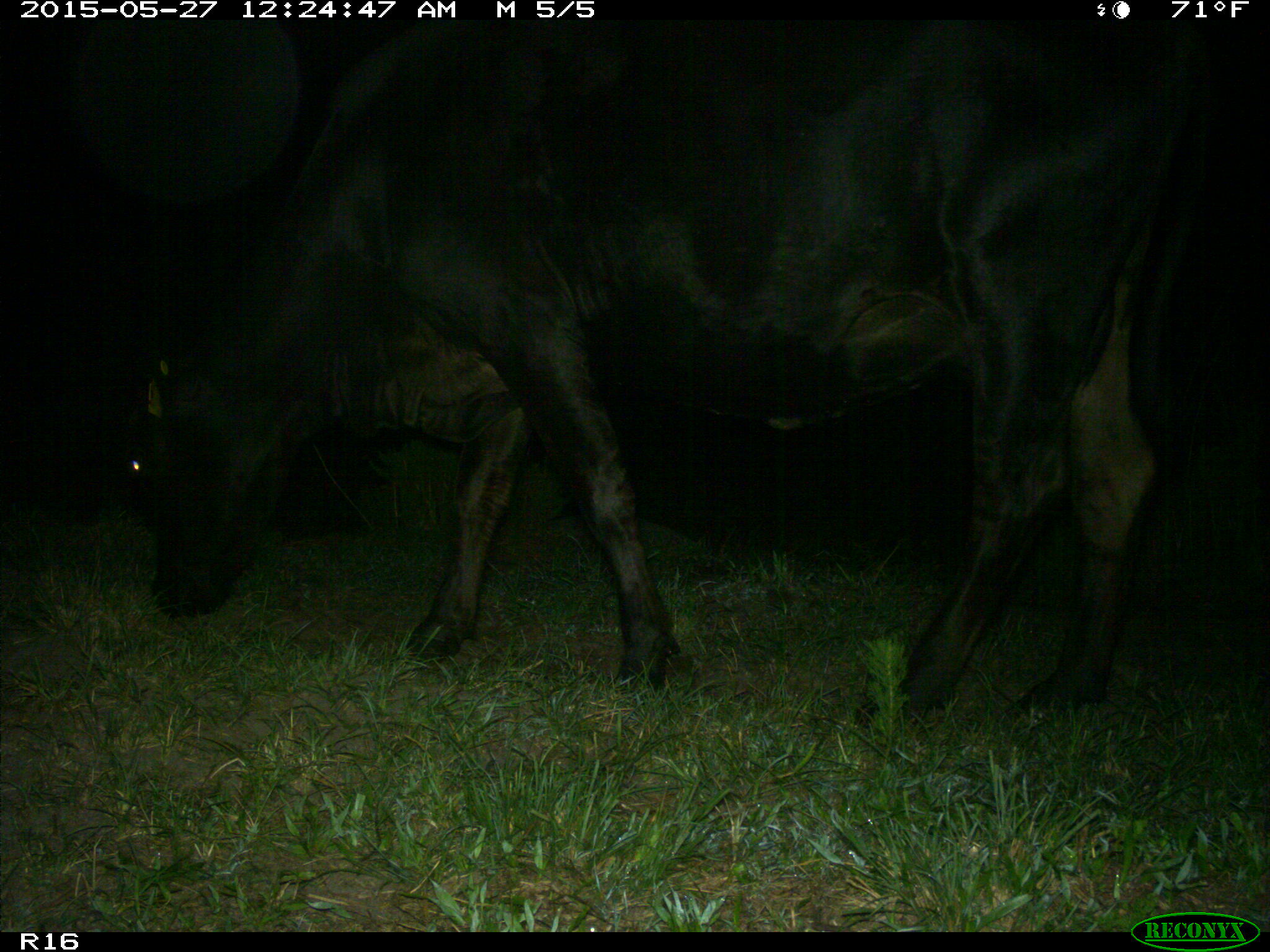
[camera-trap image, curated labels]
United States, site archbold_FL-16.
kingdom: Animalia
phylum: Chordata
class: Mammalia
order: Artiodactyla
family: Bovidae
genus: Bos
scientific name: Bos taurus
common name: domestic cow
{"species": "Bos taurus (domestic cow)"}